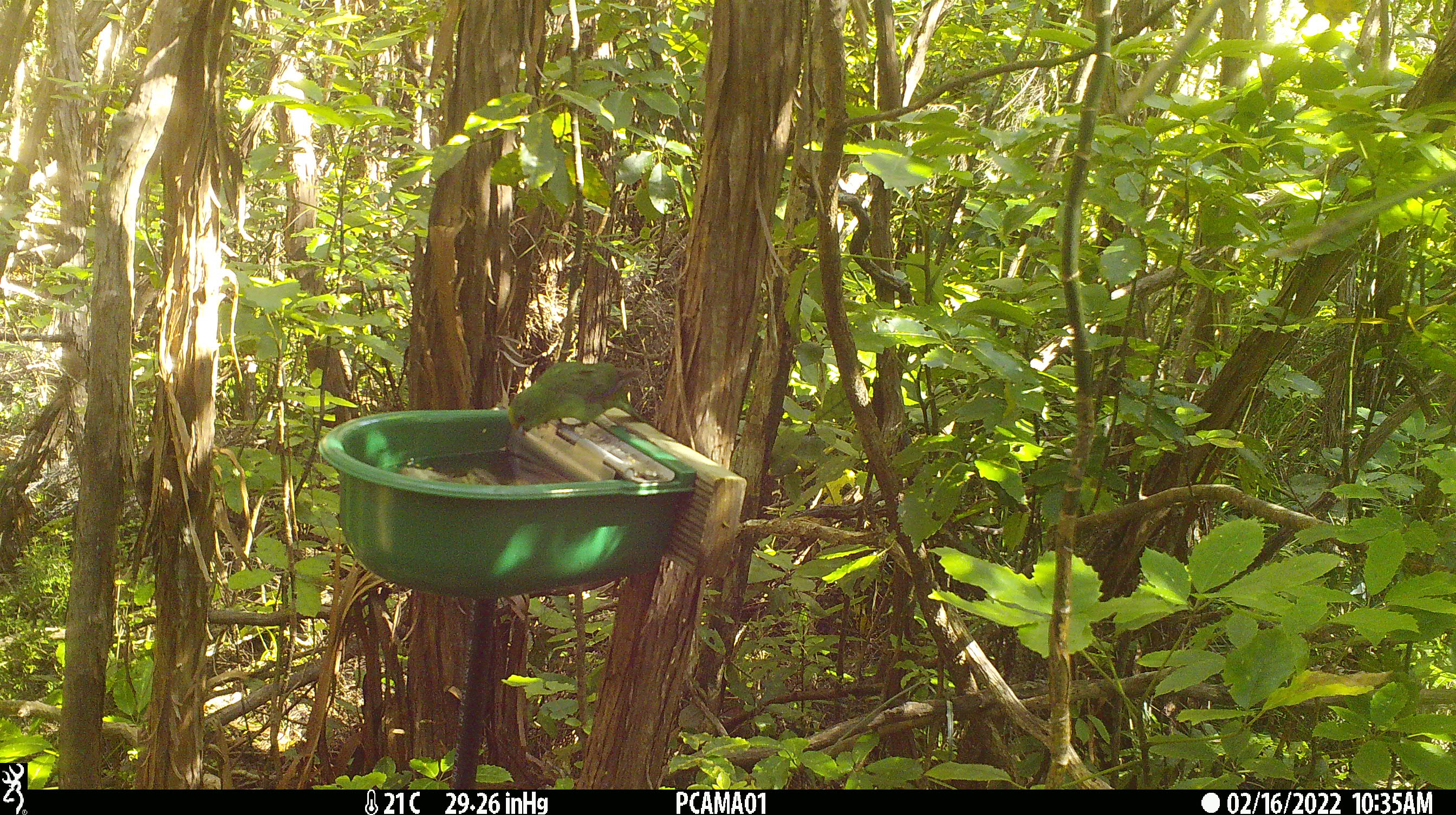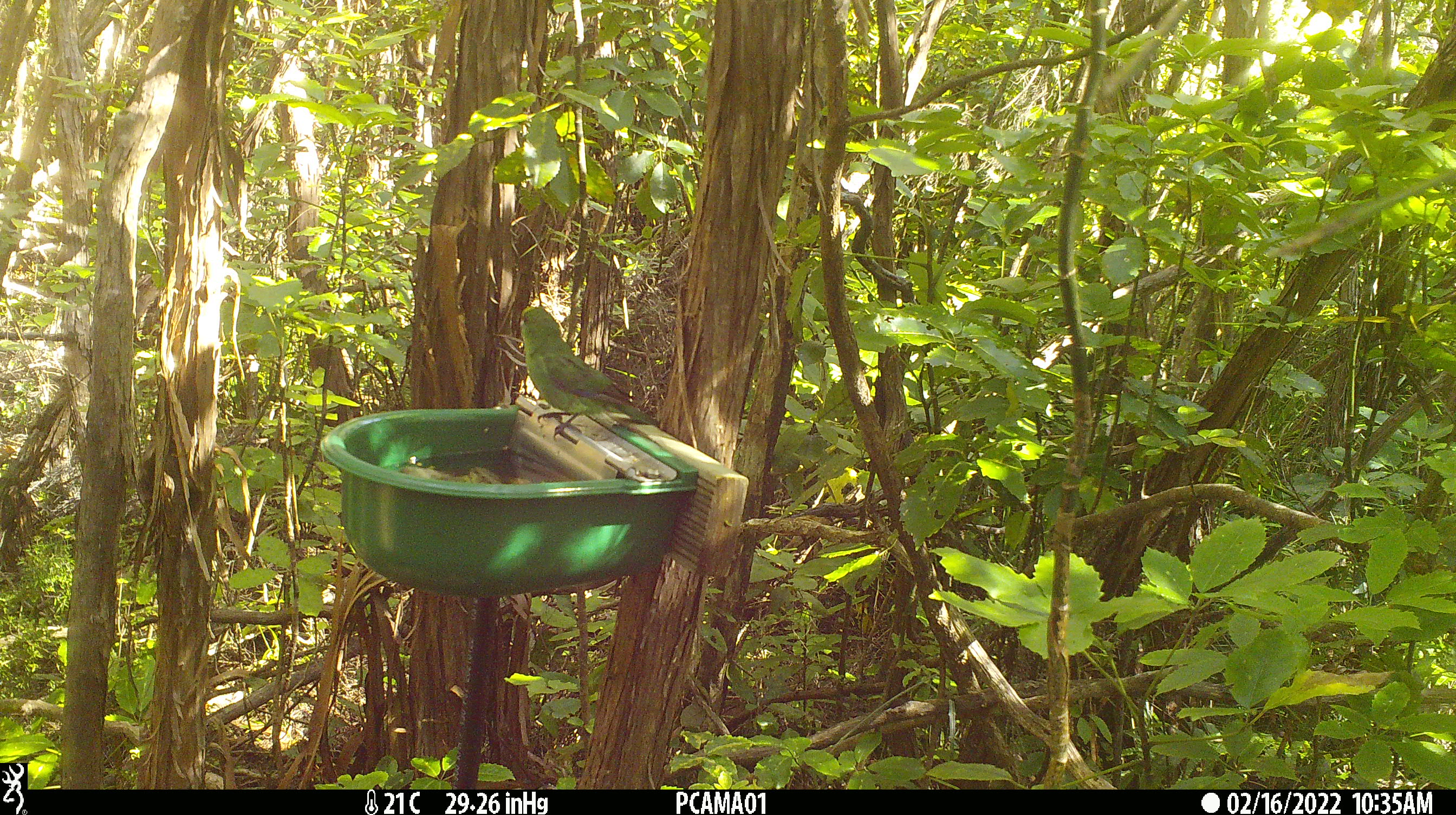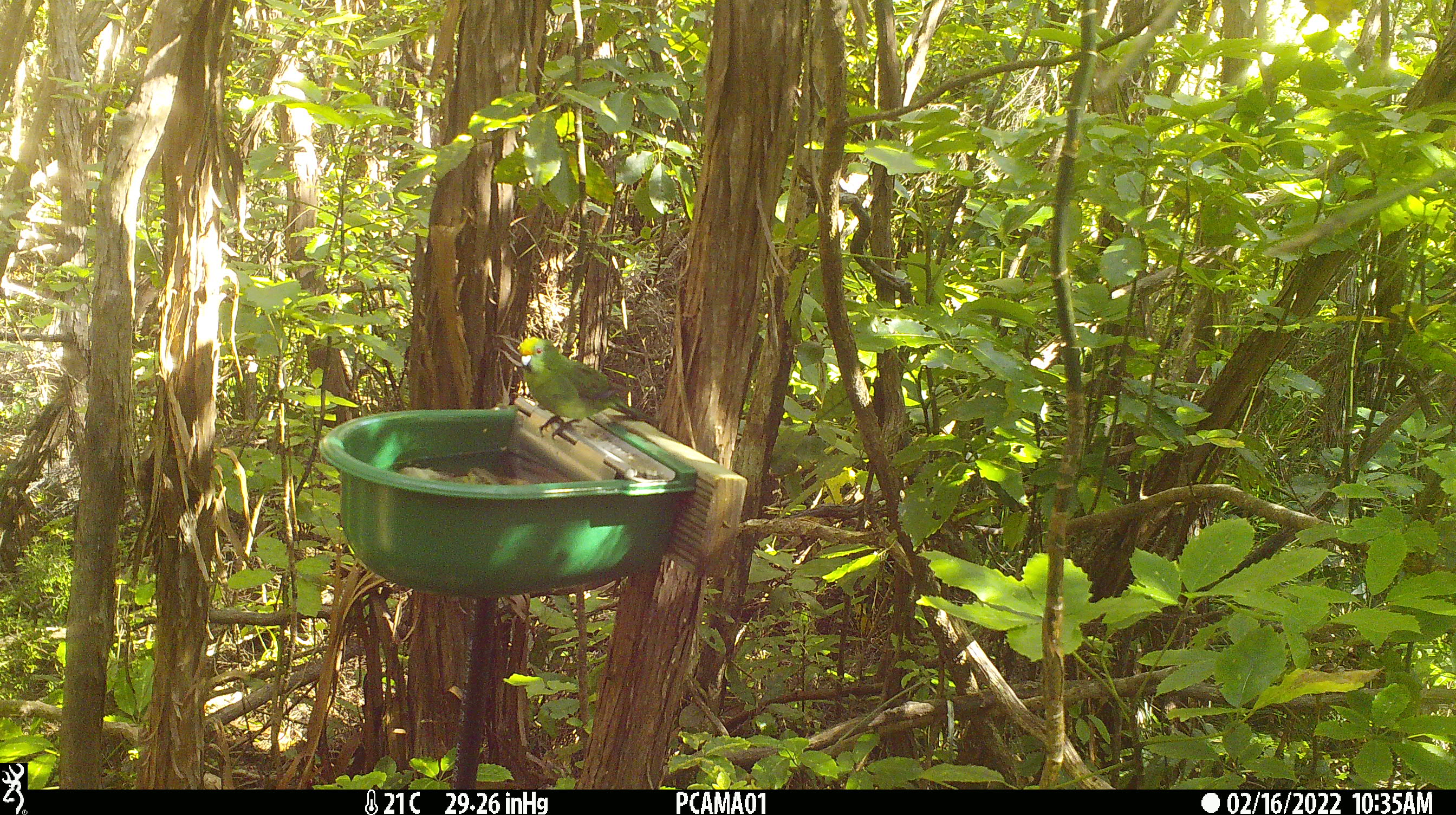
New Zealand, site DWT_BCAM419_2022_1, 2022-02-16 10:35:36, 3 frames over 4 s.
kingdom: Animalia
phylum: Chordata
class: Aves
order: Psittaciformes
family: Psittaculidae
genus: Cyanoramphus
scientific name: Cyanoramphus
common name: parakeet